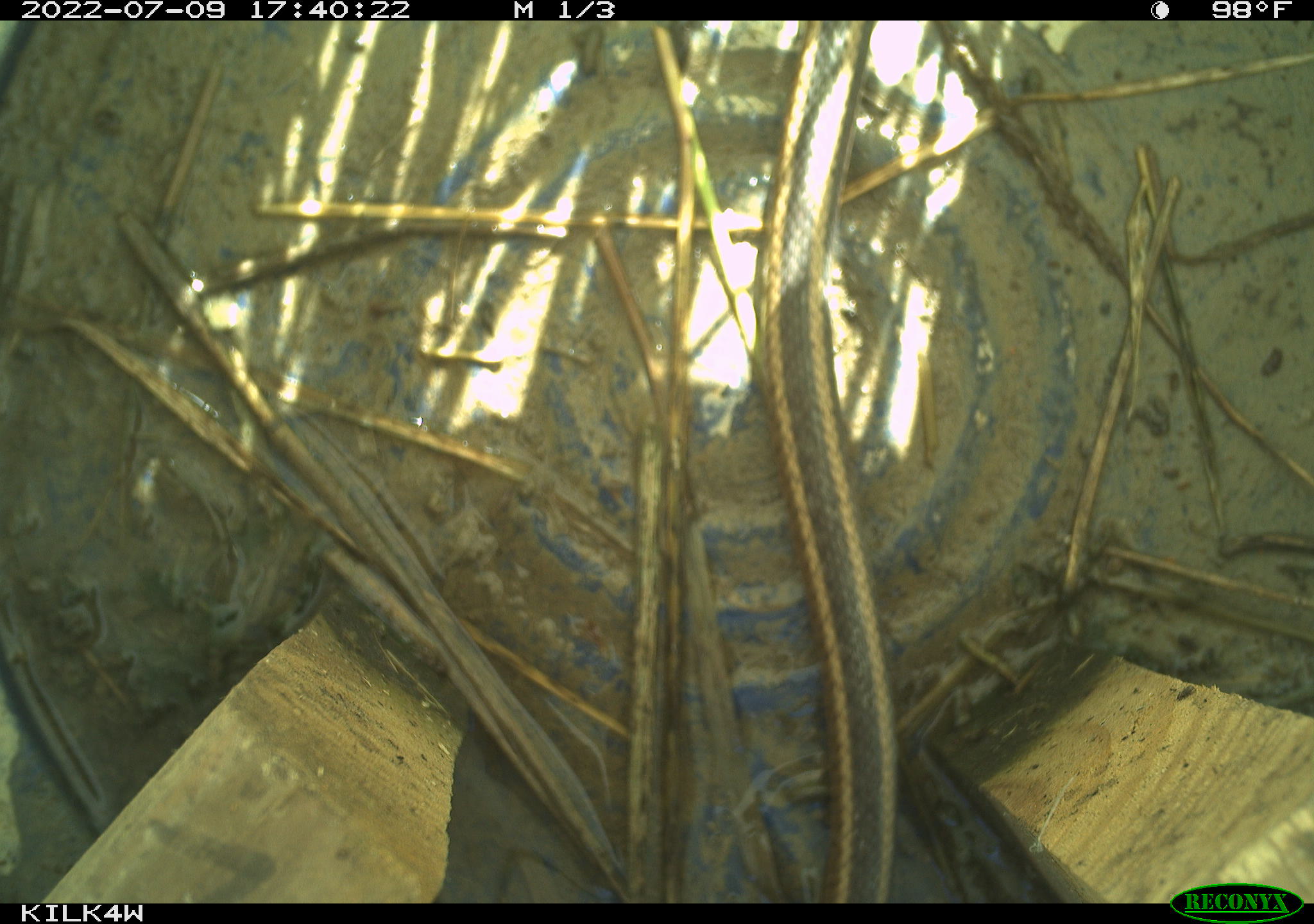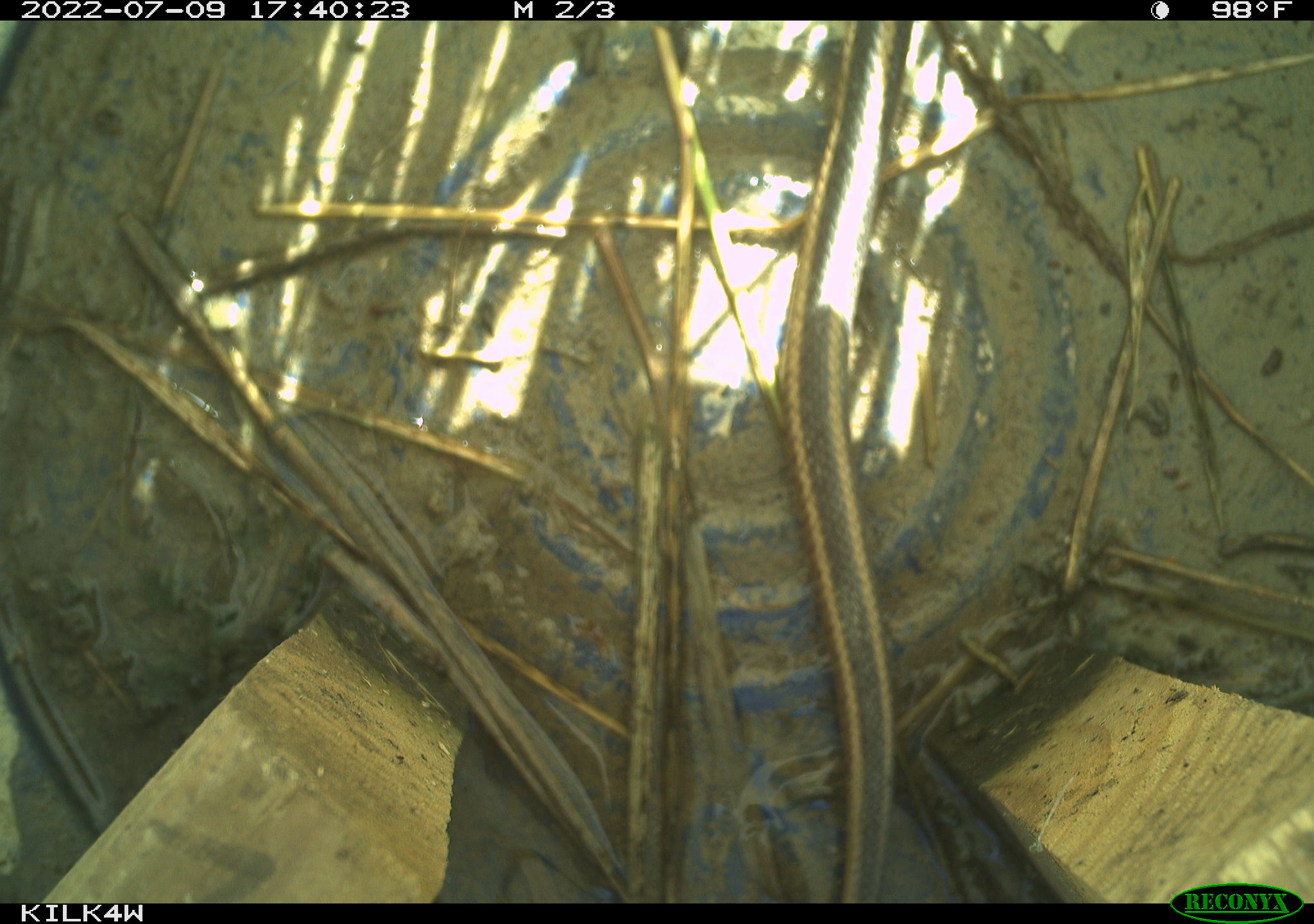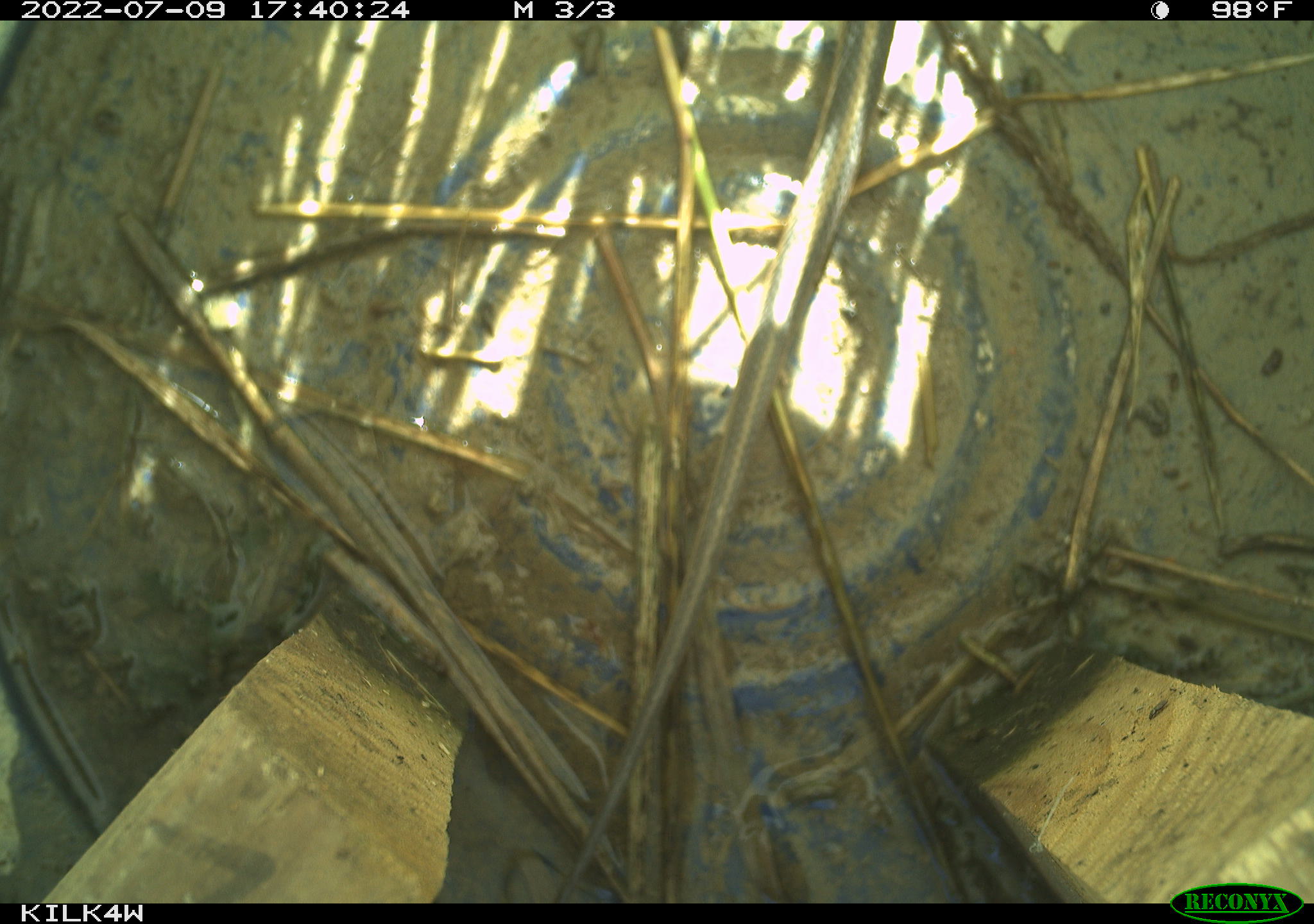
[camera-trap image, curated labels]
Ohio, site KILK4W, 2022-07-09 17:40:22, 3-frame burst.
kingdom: Animalia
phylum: Chordata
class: Reptilia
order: Squamata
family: Colubridae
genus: Thamnophis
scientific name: Thamnophis sirtalis sirtalis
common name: eastern gartersnake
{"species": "eastern gartersnake (Thamnophis sirtalis sirtalis)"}